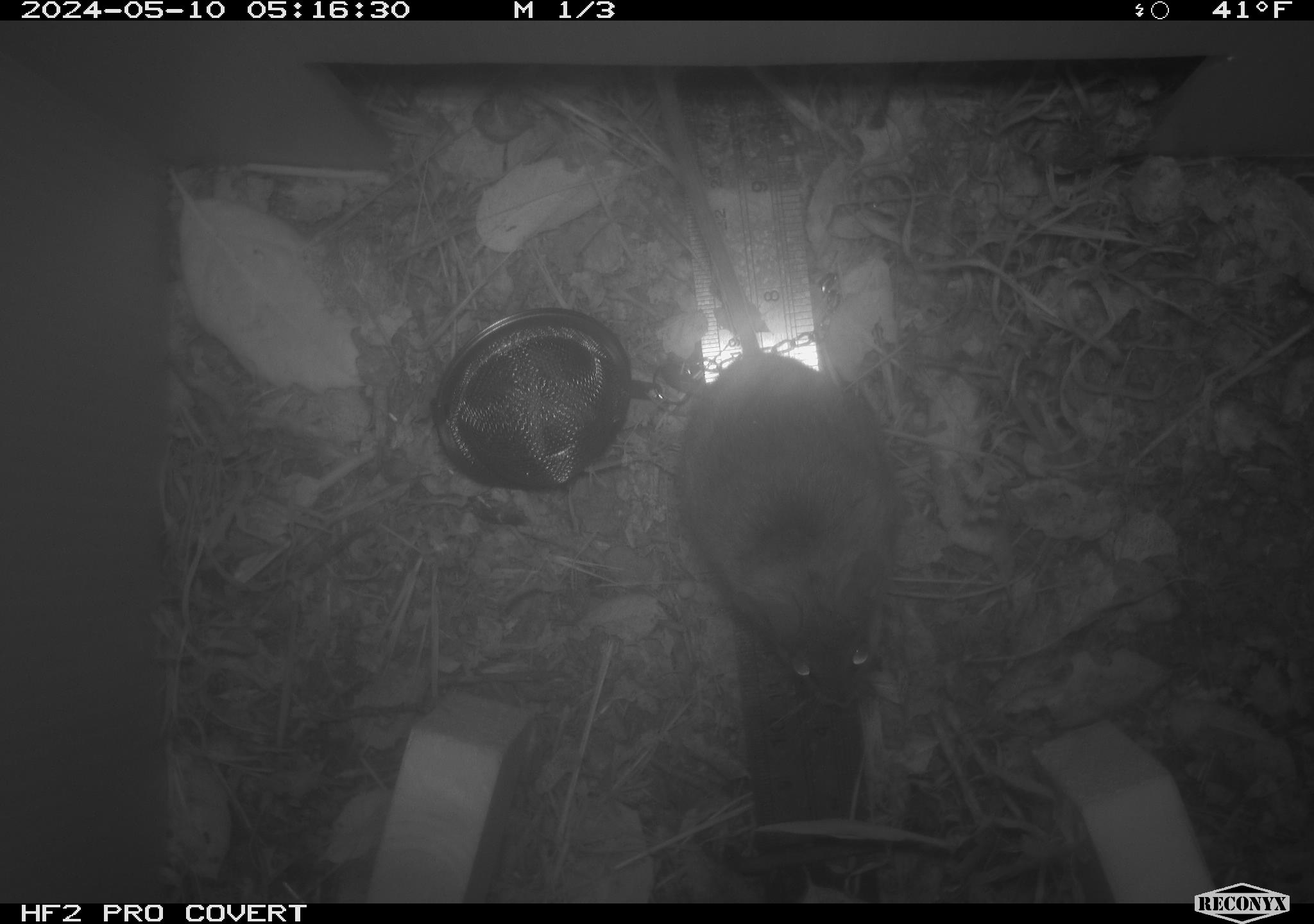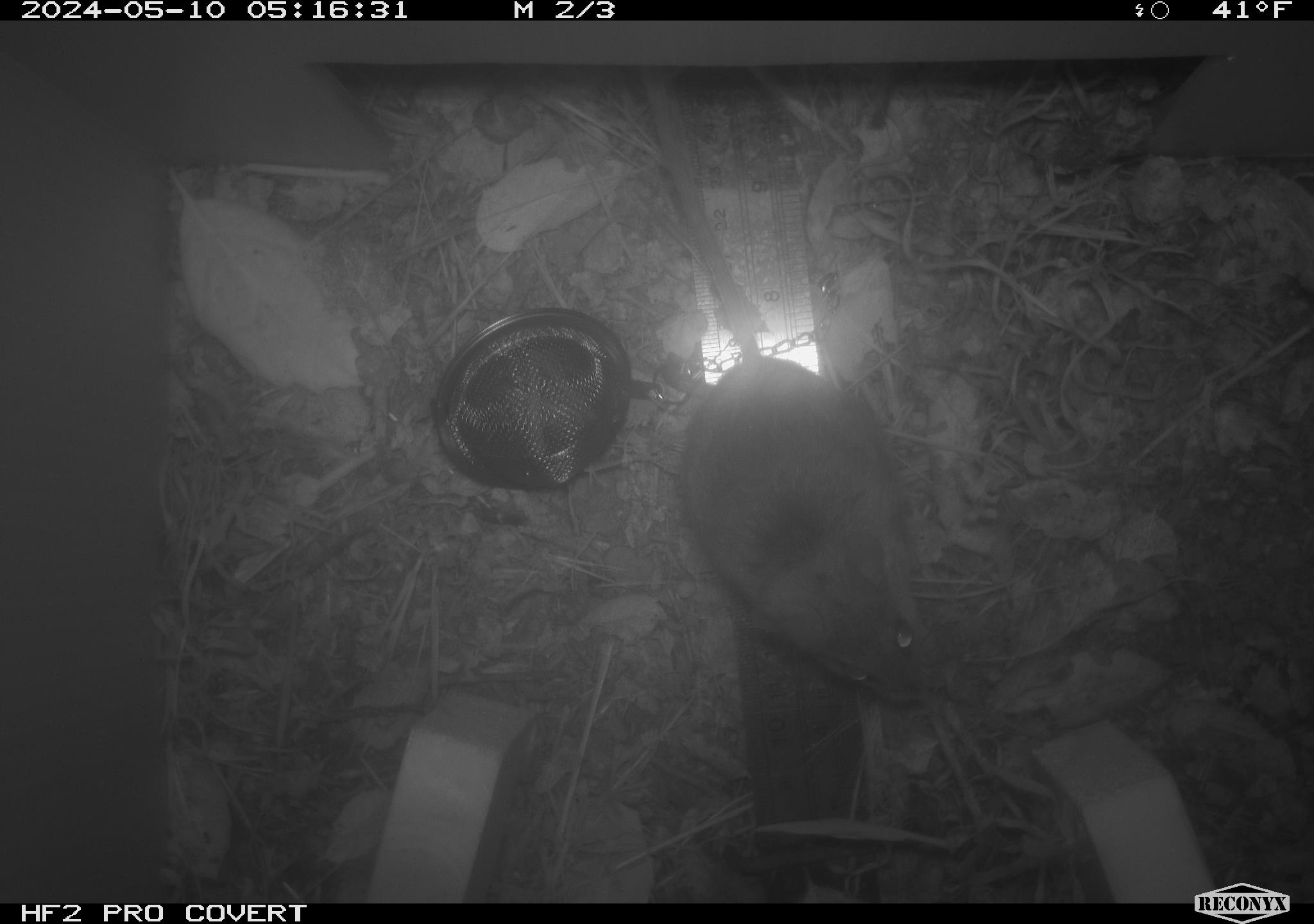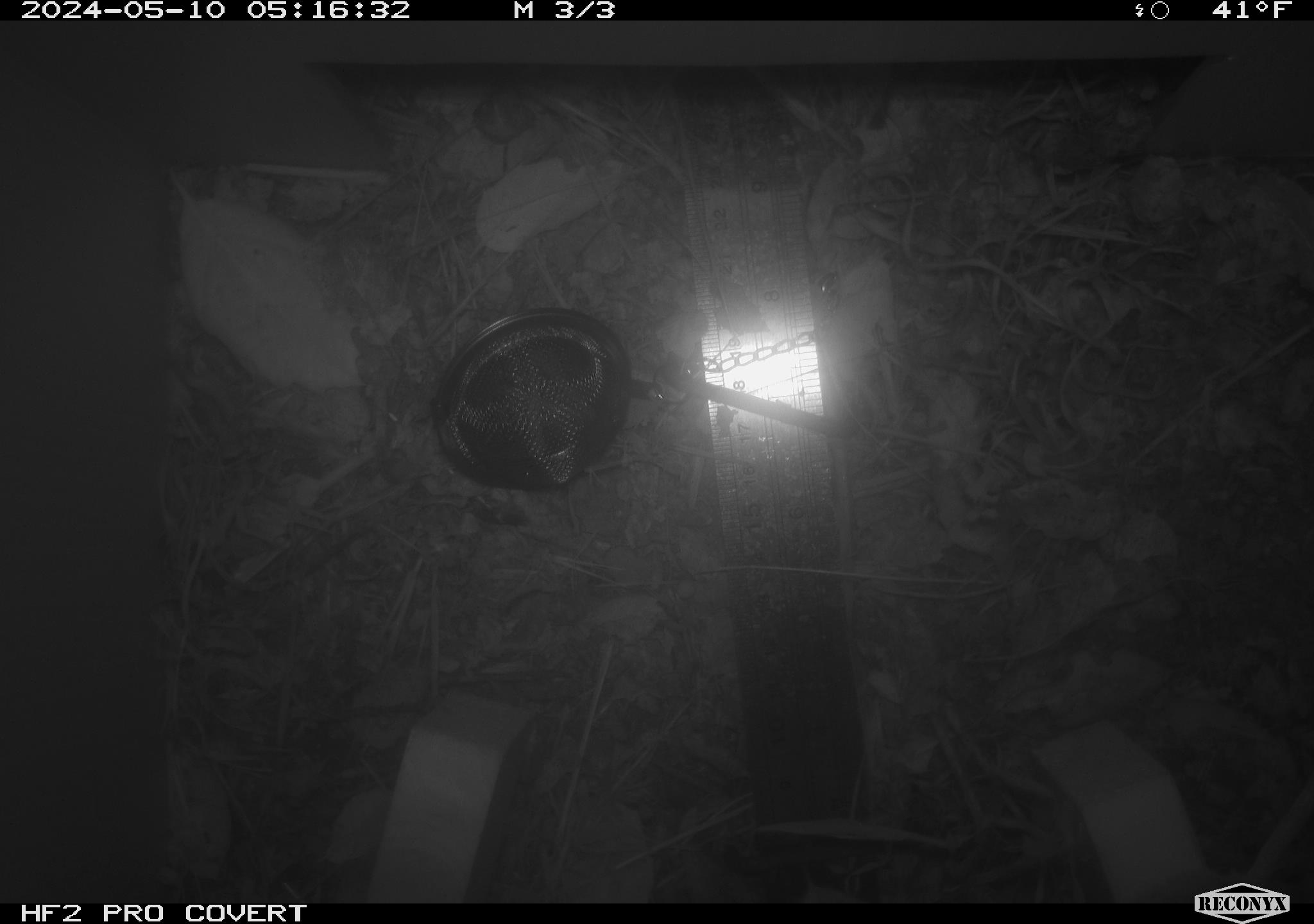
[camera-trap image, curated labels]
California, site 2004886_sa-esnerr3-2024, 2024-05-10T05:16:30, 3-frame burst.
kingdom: Animalia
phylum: Chordata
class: Mammalia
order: Rodentia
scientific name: Rodentia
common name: rodent